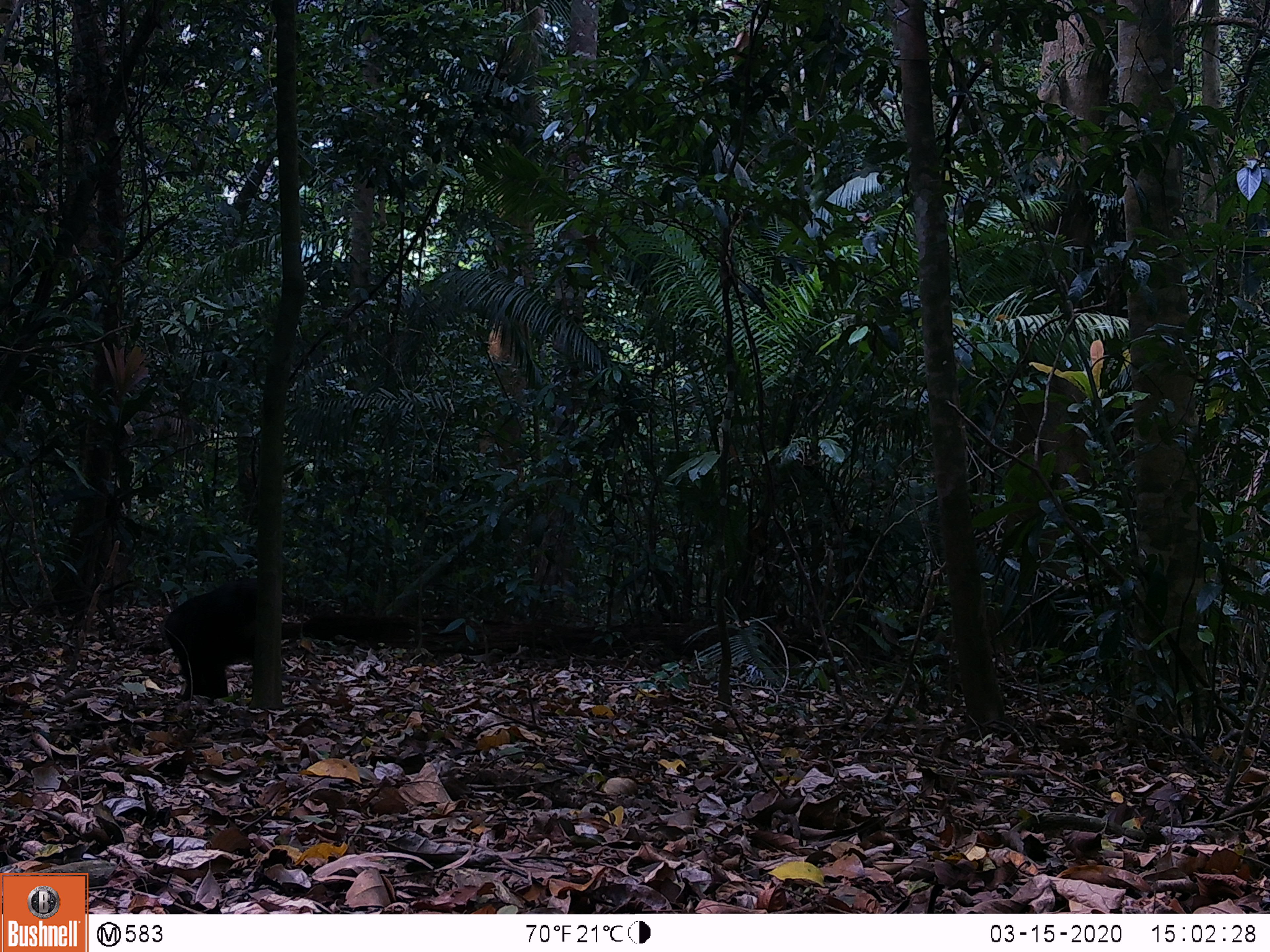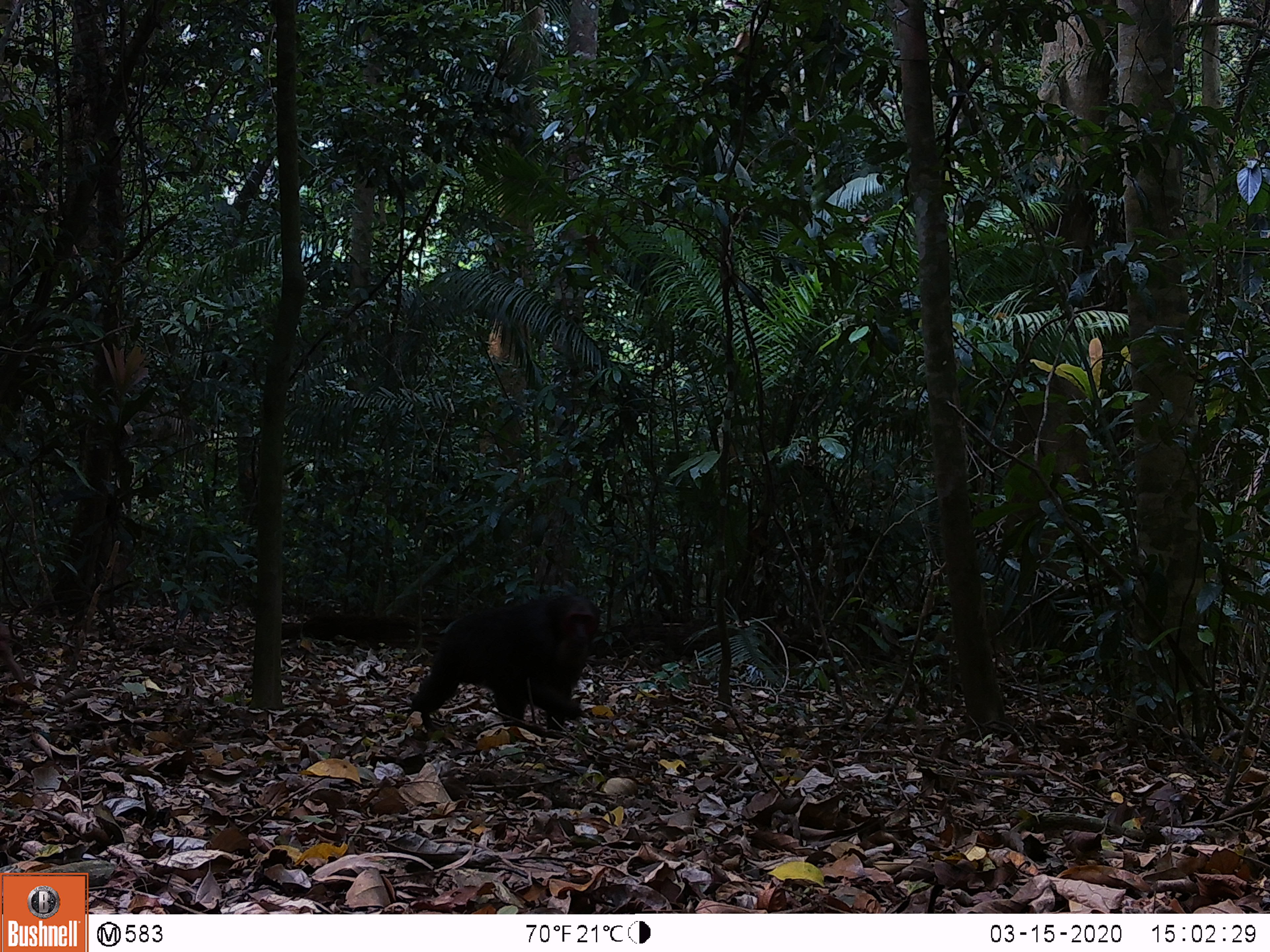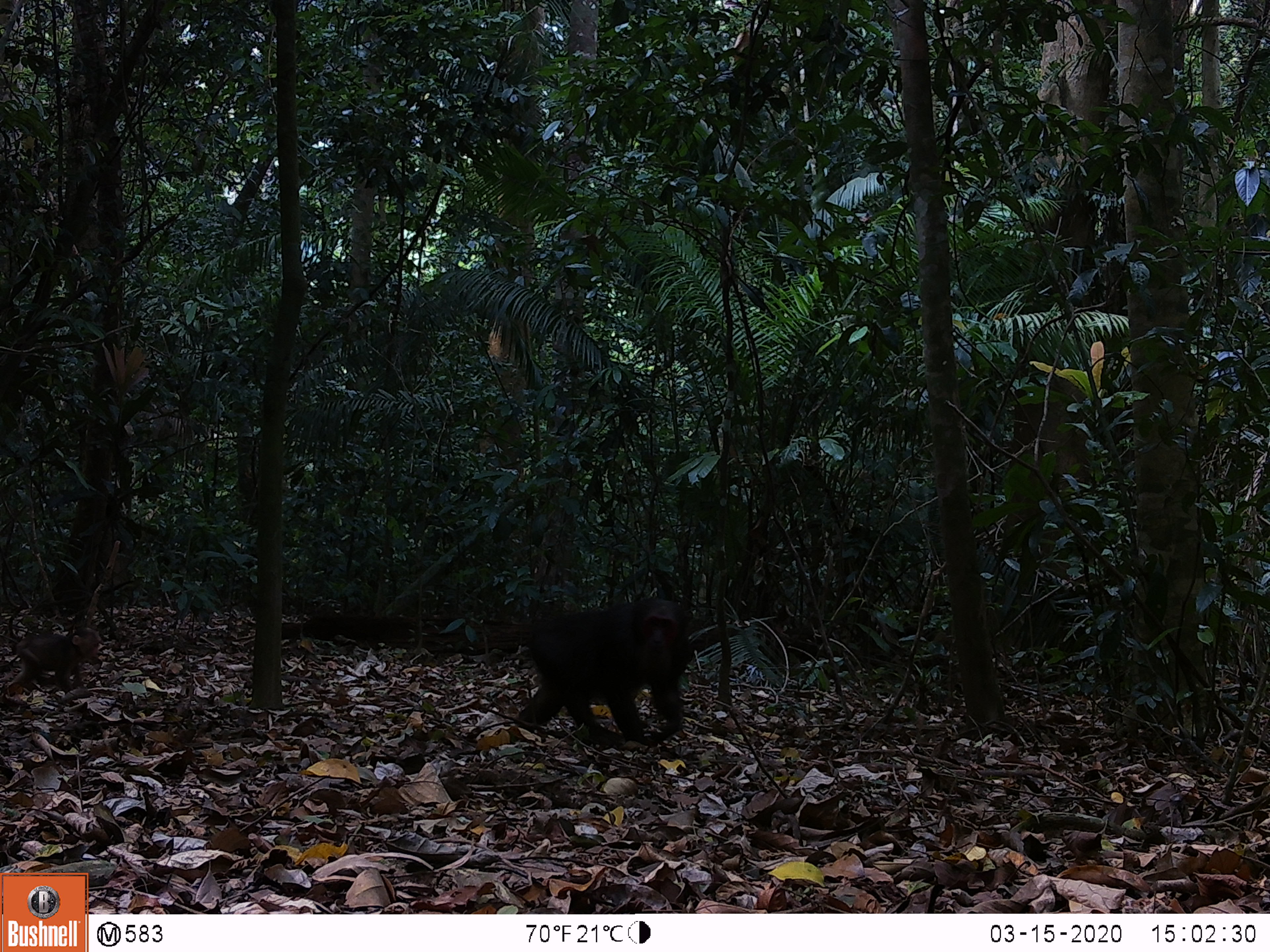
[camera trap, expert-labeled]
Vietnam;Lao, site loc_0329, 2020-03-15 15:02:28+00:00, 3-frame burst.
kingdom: Animalia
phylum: Chordata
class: Mammalia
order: Primates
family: Cercopithecidae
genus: Macaca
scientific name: Macaca arctoides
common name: stump-tailed macaque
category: stump tailed macaque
Stump tailed macaque (stump-tailed macaque) (Macaca arctoides). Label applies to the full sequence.